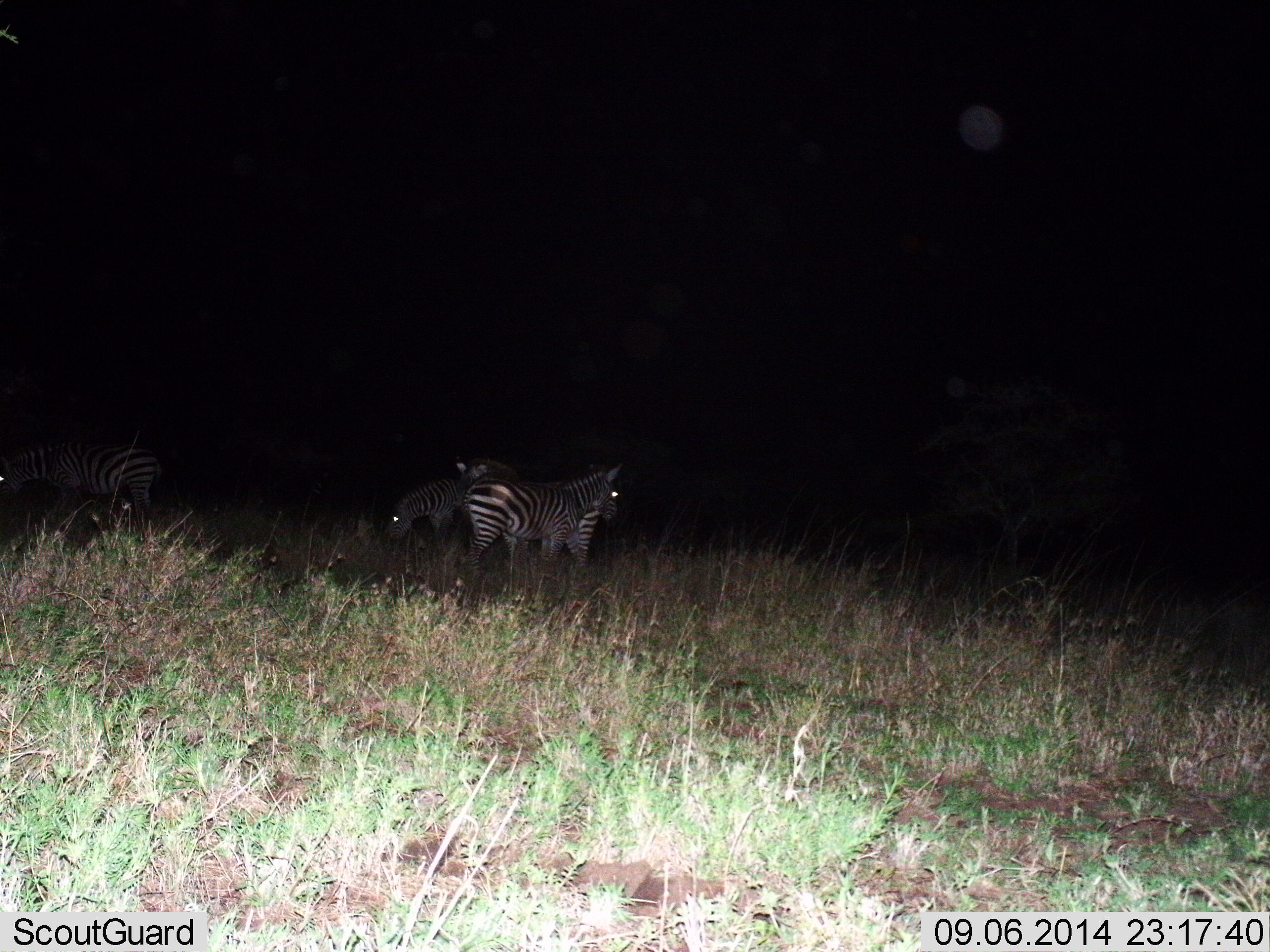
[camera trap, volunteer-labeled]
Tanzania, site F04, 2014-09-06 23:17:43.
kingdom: Animalia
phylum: Chordata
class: Mammalia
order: Perissodactyla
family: Equidae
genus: Equus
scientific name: Equus quagga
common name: plains zebra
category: zebra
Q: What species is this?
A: Zebra (plains zebra) (Equus quagga).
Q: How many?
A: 3.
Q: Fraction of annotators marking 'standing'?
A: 90%.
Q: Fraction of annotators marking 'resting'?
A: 0%.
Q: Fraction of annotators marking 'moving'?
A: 20%.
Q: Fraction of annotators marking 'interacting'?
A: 0%.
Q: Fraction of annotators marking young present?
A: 0%.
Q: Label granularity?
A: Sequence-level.